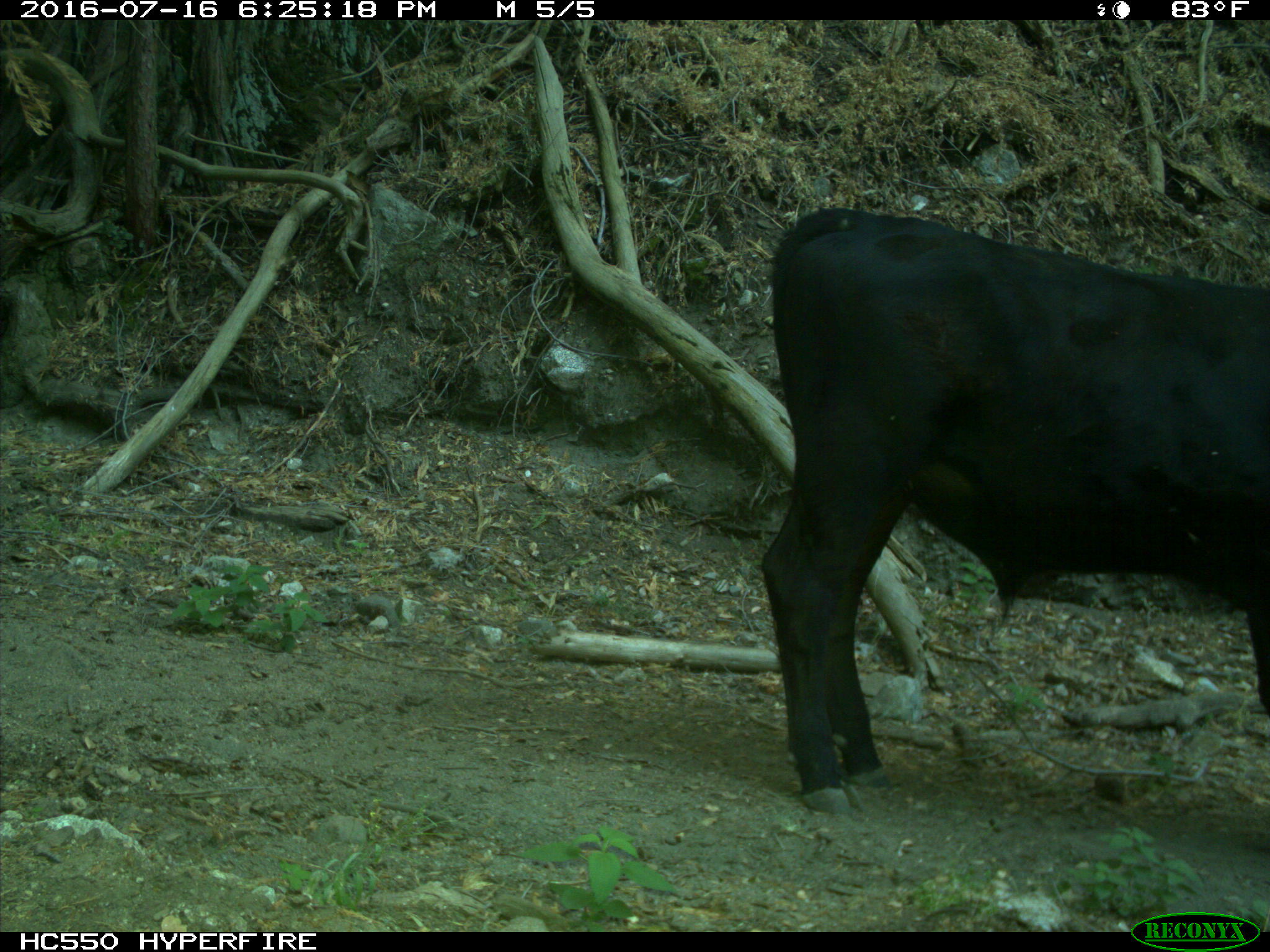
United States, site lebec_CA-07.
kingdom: Animalia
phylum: Chordata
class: Mammalia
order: Artiodactyla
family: Bovidae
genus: Bos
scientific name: Bos taurus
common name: domestic cow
Bos taurus (domestic cow).